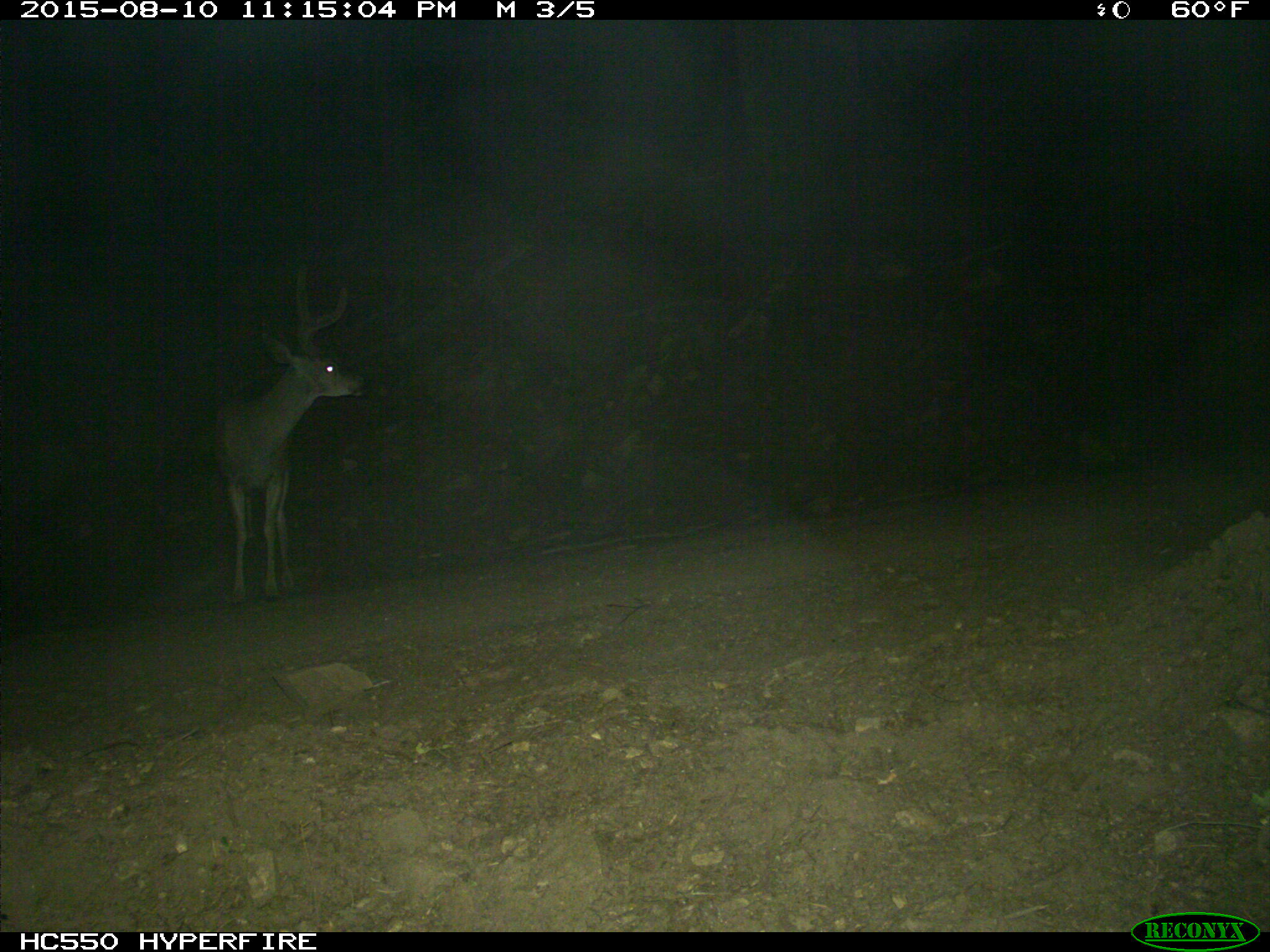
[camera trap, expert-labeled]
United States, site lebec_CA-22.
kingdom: Animalia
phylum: Chordata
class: Mammalia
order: Artiodactyla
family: Cervidae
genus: Odocoileus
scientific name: Odocoileus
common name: deer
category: unidentified deer